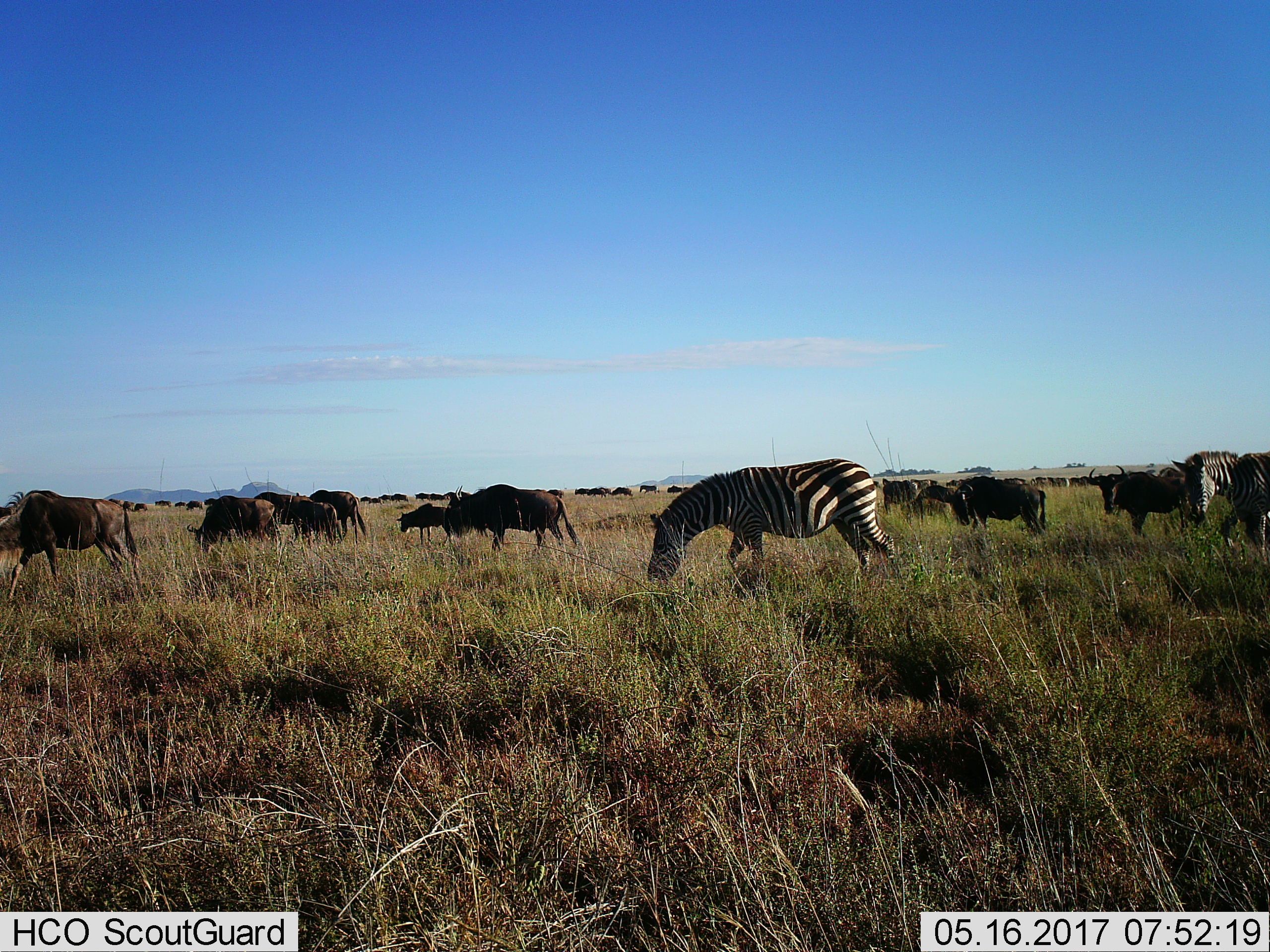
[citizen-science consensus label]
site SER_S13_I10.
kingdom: Animalia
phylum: Chordata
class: Mammalia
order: Perissodactyla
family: Equidae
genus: Equus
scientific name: Equus quagga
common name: plains zebra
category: zebraplains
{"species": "zebraplains (plains zebra) (Equus quagga)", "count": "2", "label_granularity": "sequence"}